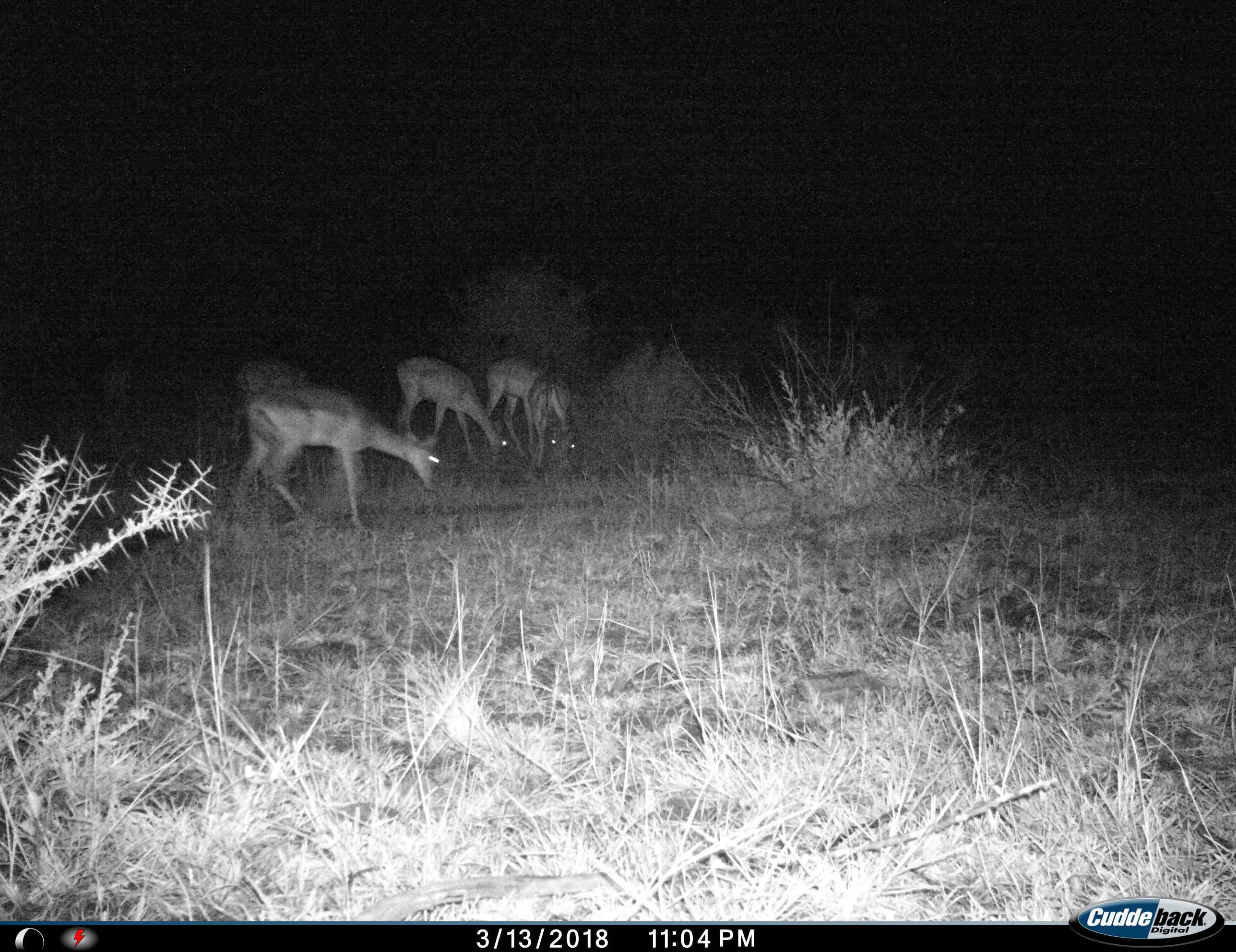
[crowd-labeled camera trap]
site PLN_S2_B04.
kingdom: Animalia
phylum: Chordata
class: Mammalia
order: Artiodactyla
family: Bovidae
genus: Aepyceros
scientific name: Aepyceros melampus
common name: impala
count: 5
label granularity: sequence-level